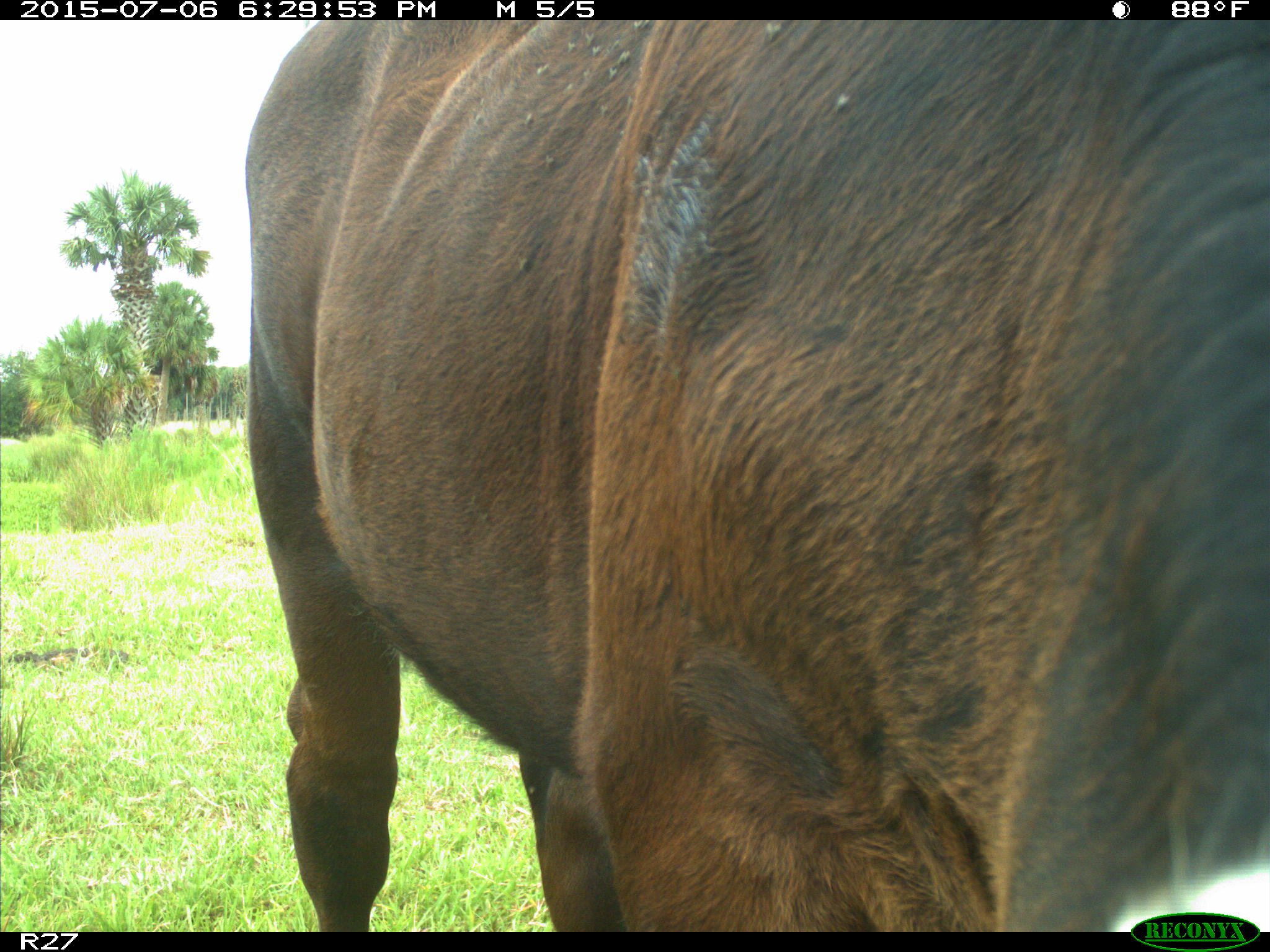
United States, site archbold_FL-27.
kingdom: Animalia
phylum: Chordata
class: Mammalia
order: Artiodactyla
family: Bovidae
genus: Bos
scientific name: Bos taurus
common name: domestic cow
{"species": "Bos taurus (domestic cow)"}